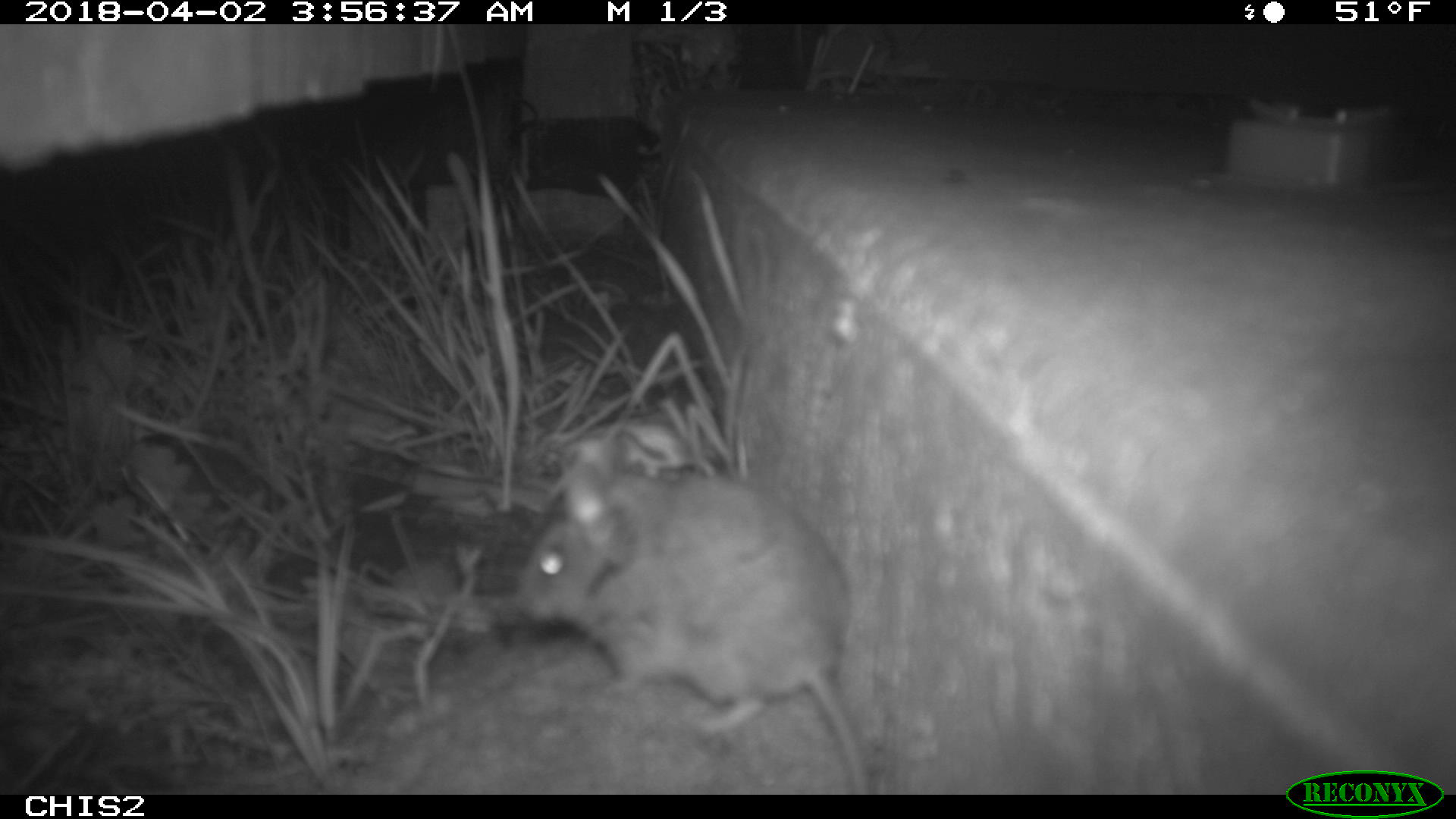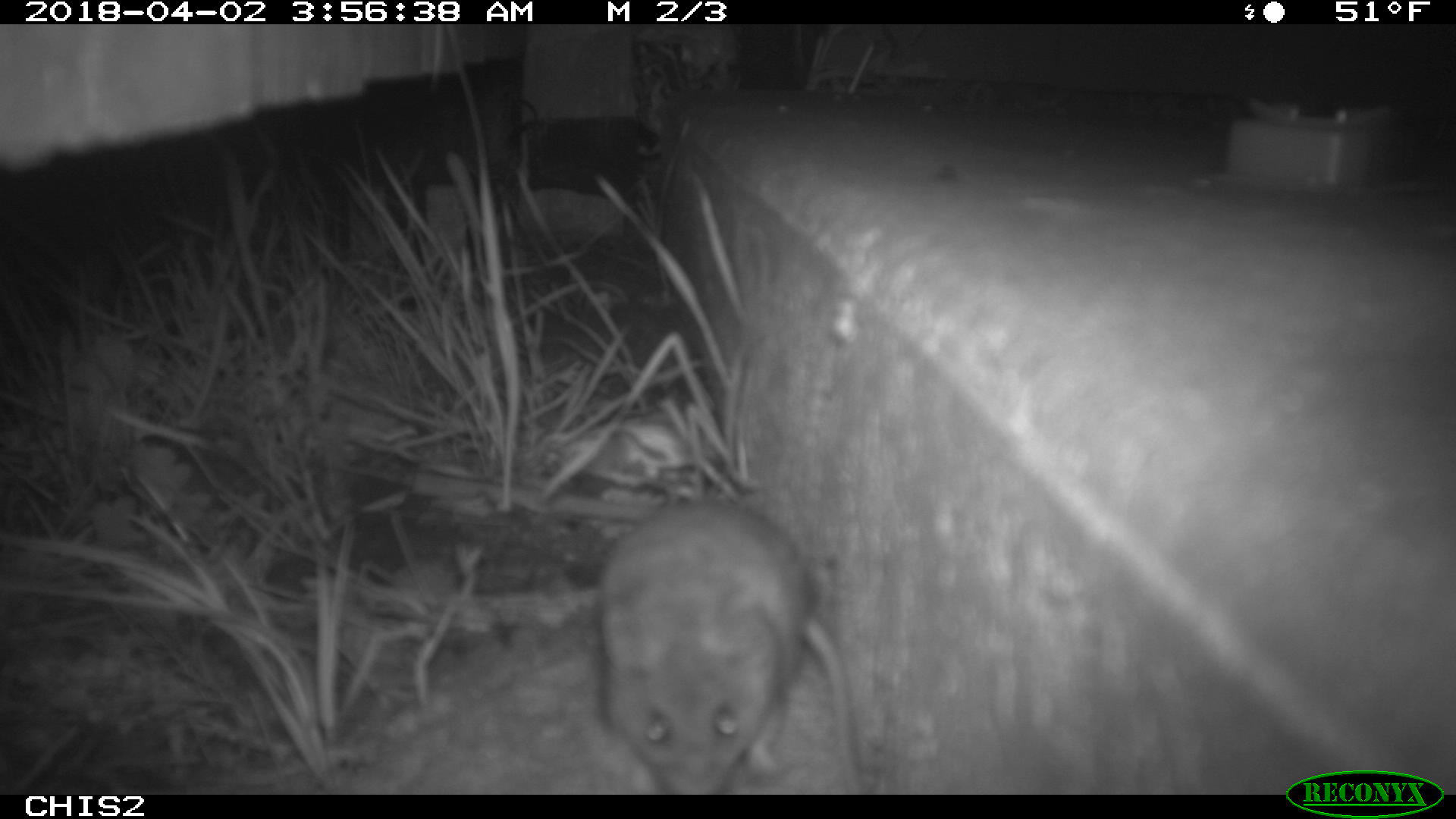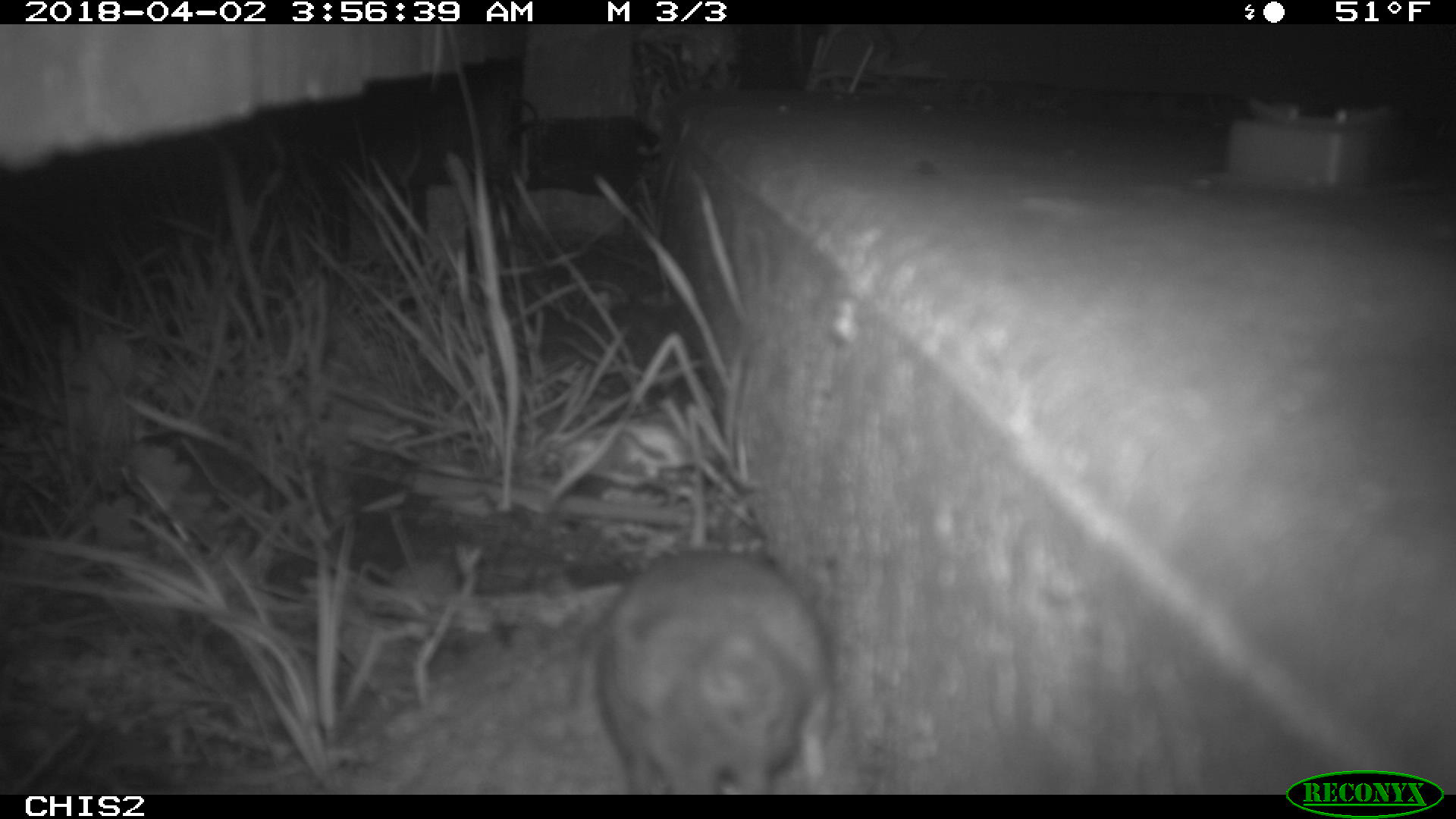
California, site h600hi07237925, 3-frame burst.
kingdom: Animalia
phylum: Chordata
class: Mammalia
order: Rodentia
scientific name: Rodentia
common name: rodent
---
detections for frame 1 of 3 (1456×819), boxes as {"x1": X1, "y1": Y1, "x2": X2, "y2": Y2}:
rodent: {"x1": 513, "y1": 442, "x2": 871, "y2": 793}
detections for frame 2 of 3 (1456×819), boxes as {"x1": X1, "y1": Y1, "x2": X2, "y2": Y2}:
rodent: {"x1": 590, "y1": 498, "x2": 861, "y2": 795}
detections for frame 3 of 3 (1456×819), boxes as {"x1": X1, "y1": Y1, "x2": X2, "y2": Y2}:
rodent: {"x1": 571, "y1": 546, "x2": 830, "y2": 792}